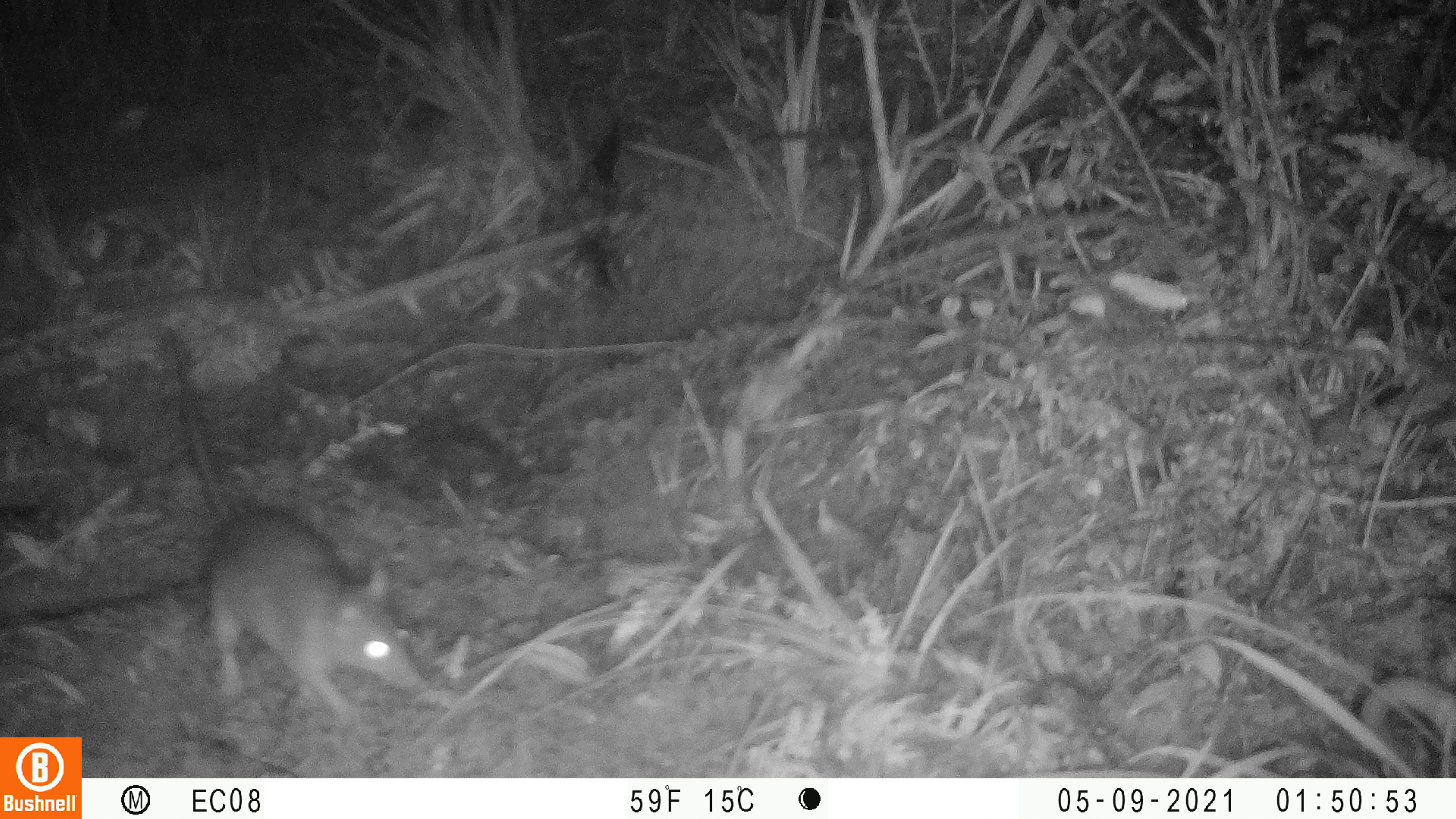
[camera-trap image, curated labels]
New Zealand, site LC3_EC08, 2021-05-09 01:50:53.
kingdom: Animalia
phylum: Chordata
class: Mammalia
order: Rodentia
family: Muridae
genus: Rattus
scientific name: Rattus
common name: rat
Rat (Rattus).